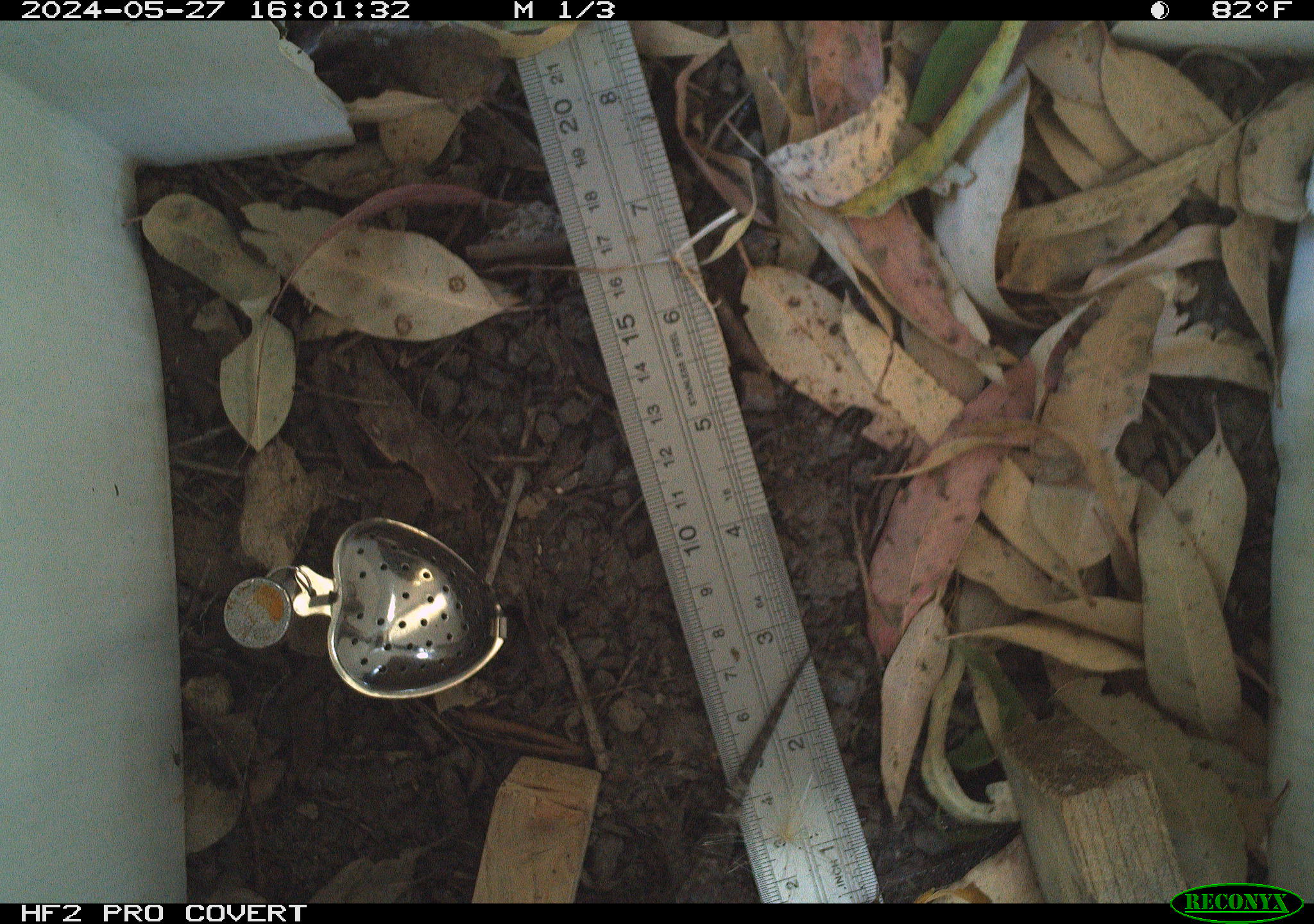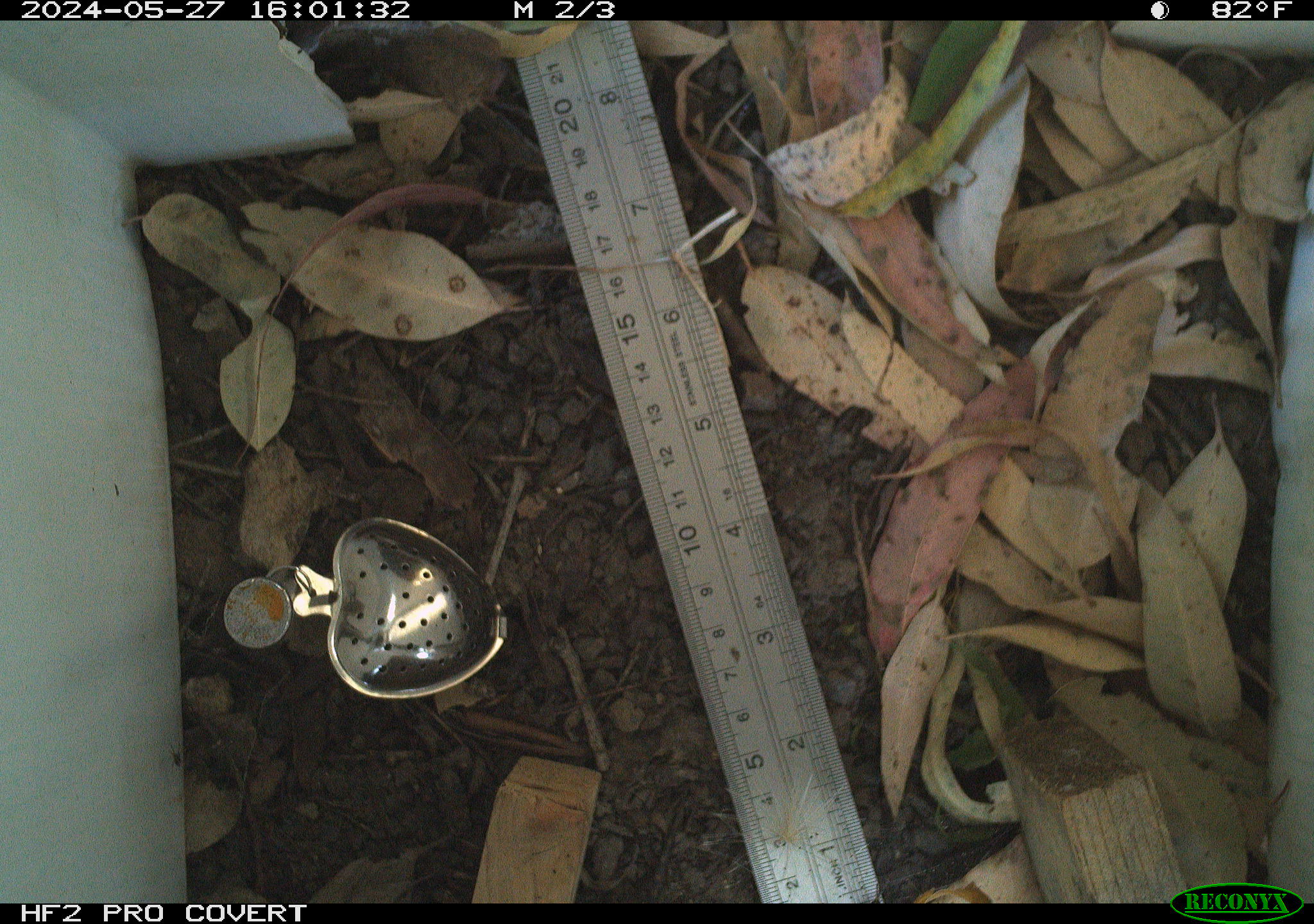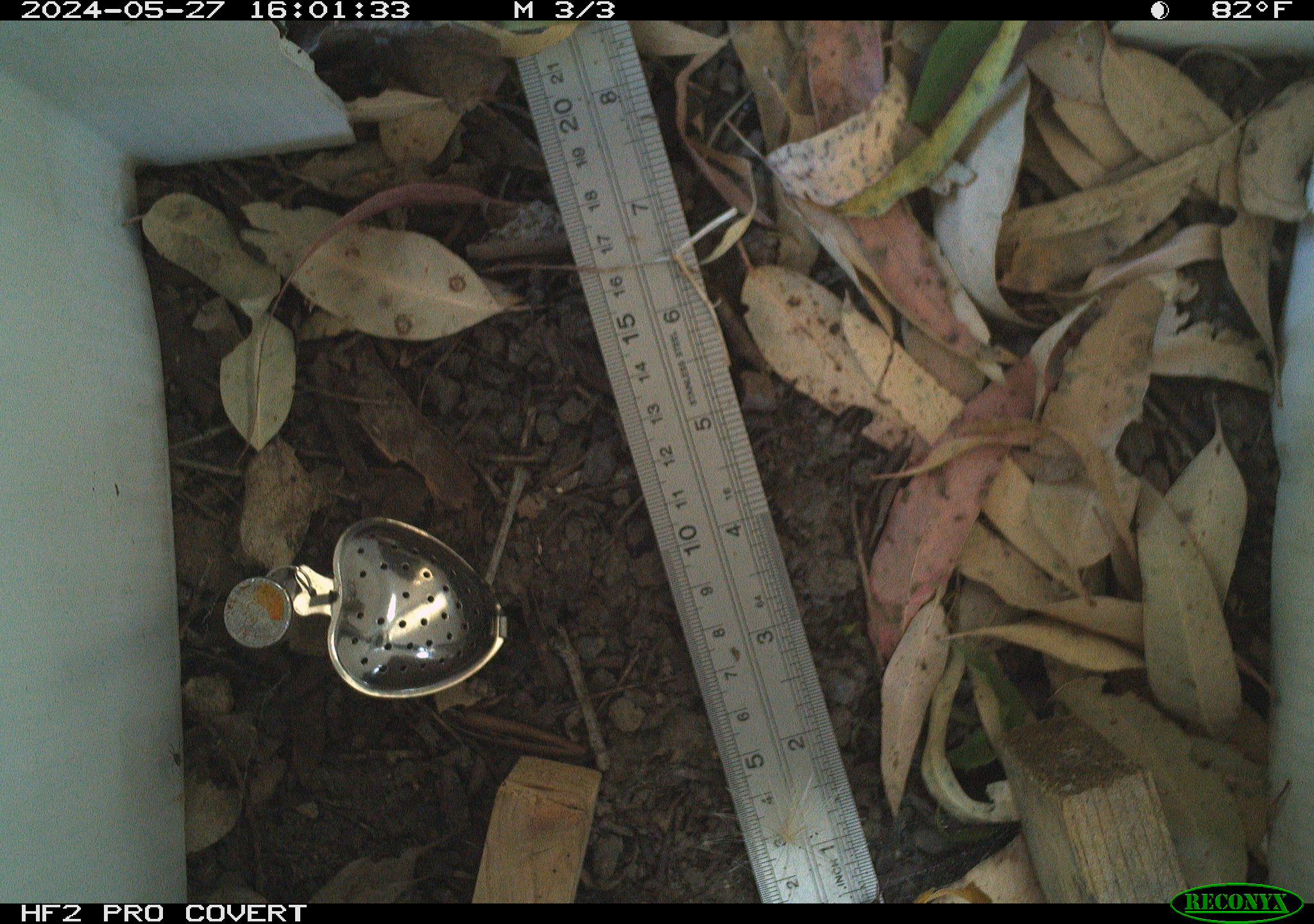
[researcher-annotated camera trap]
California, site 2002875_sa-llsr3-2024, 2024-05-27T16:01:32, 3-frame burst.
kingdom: Animalia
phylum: Chordata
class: Reptilia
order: Squamata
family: Phrynosomatidae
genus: Sceloporus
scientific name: Sceloporus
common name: spiny lizards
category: sceloporus species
Sceloporus species (spiny lizards) (Sceloporus).